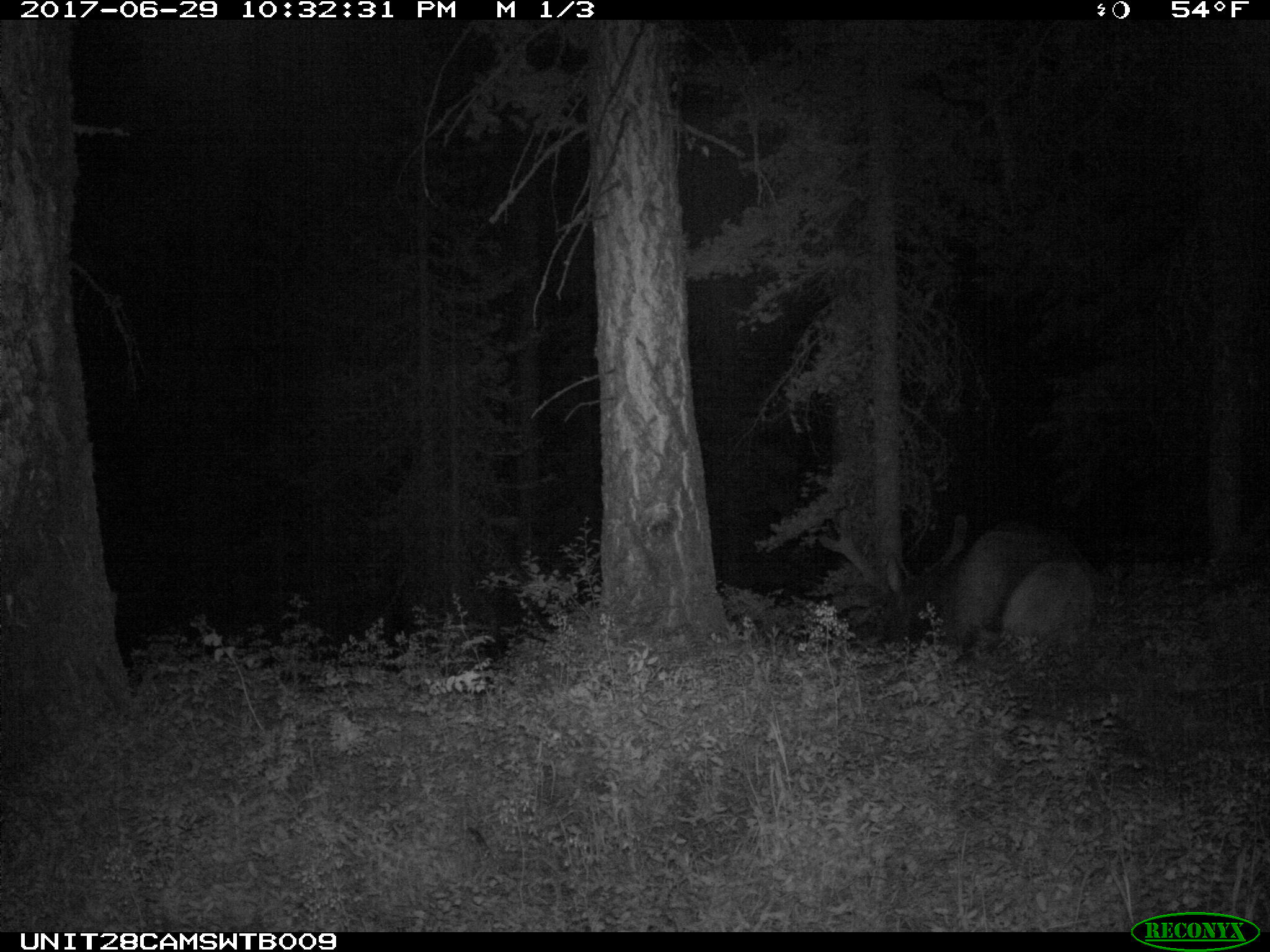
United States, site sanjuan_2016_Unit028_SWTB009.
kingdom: Animalia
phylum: Chordata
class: Mammalia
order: Artiodactyla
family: Cervidae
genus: Cervus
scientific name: Cervus elaphus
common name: red deer